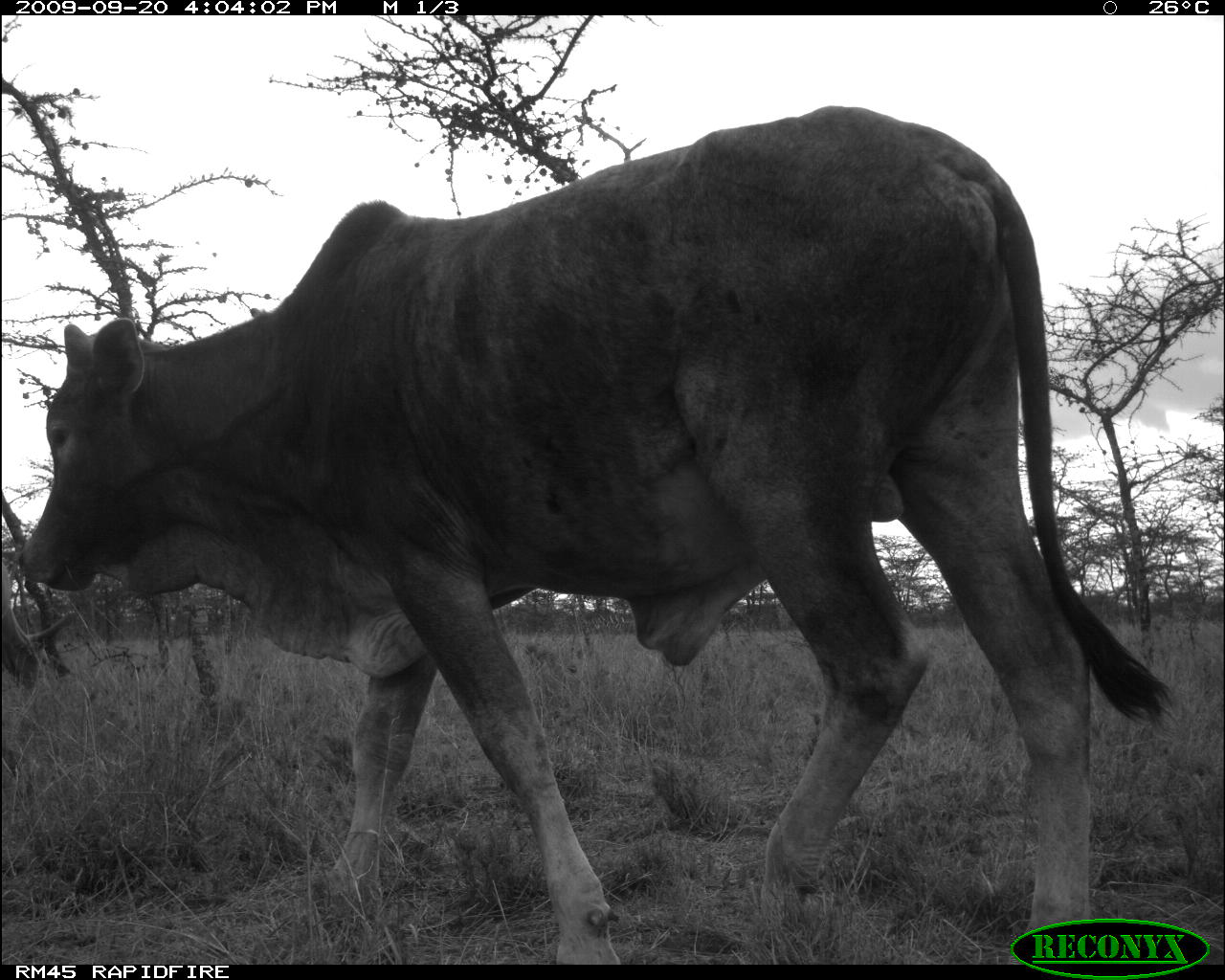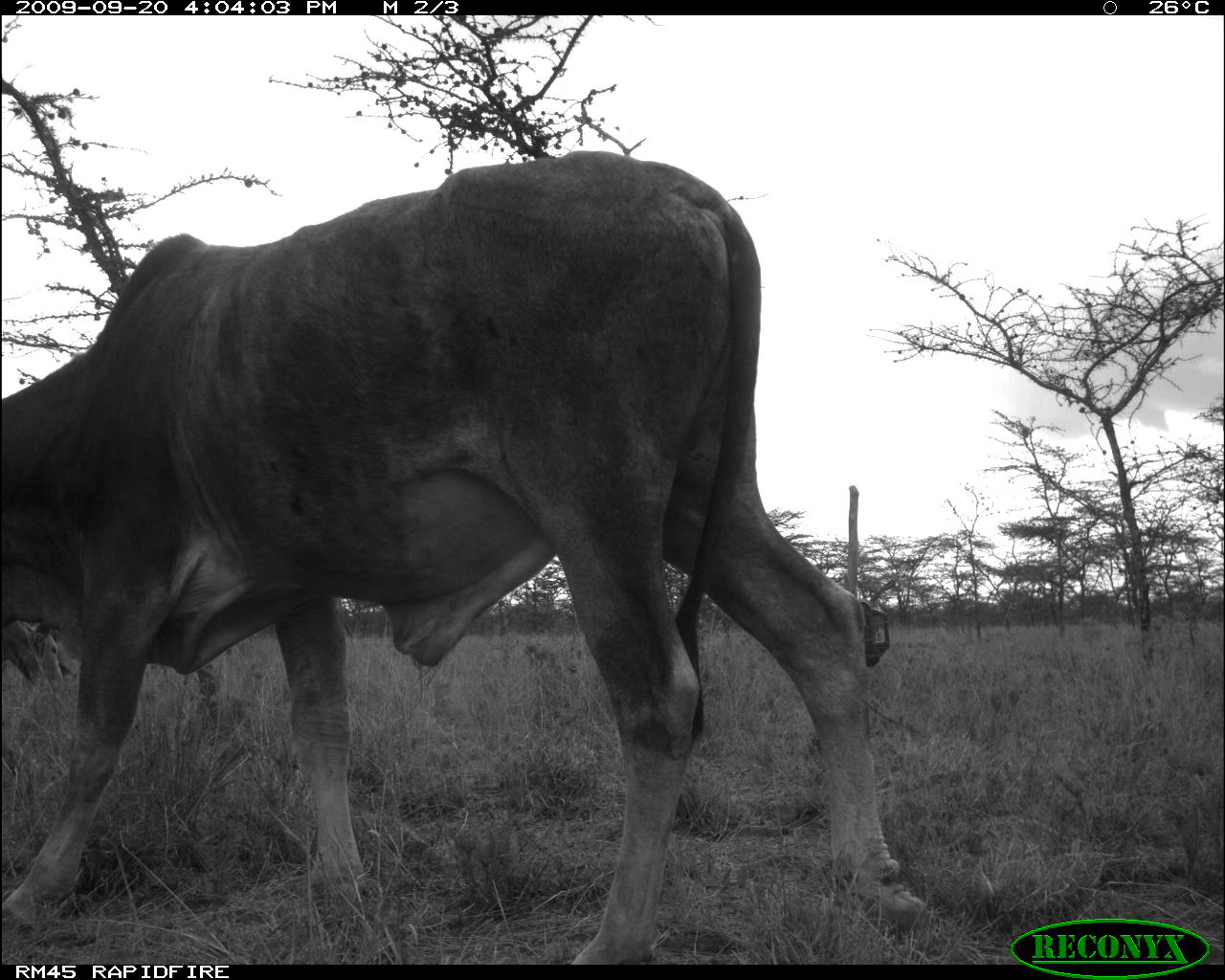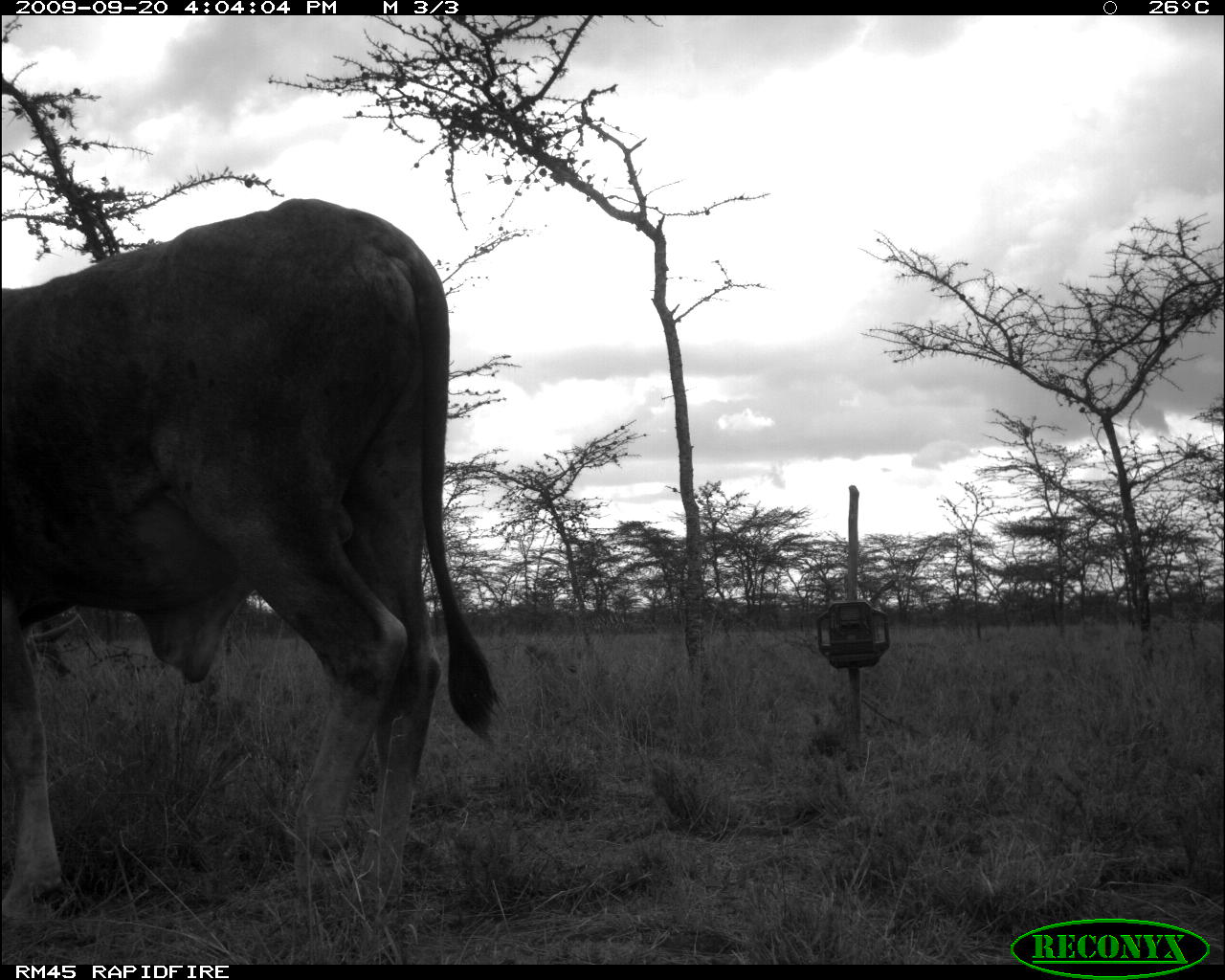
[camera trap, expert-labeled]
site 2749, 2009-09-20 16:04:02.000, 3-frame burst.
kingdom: Animalia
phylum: Chordata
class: Mammalia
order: Artiodactyla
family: Bovidae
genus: Bos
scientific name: Bos taurus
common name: domestic cattle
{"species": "Bos taurus (domestic cattle)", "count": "1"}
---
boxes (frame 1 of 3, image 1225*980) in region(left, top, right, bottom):
bos taurus: region(12, 99, 1180, 961); region(0, 558, 77, 695)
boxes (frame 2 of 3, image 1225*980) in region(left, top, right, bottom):
bos taurus: region(0, 146, 928, 958)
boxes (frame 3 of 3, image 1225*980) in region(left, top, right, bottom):
bos taurus: region(0, 197, 504, 933)